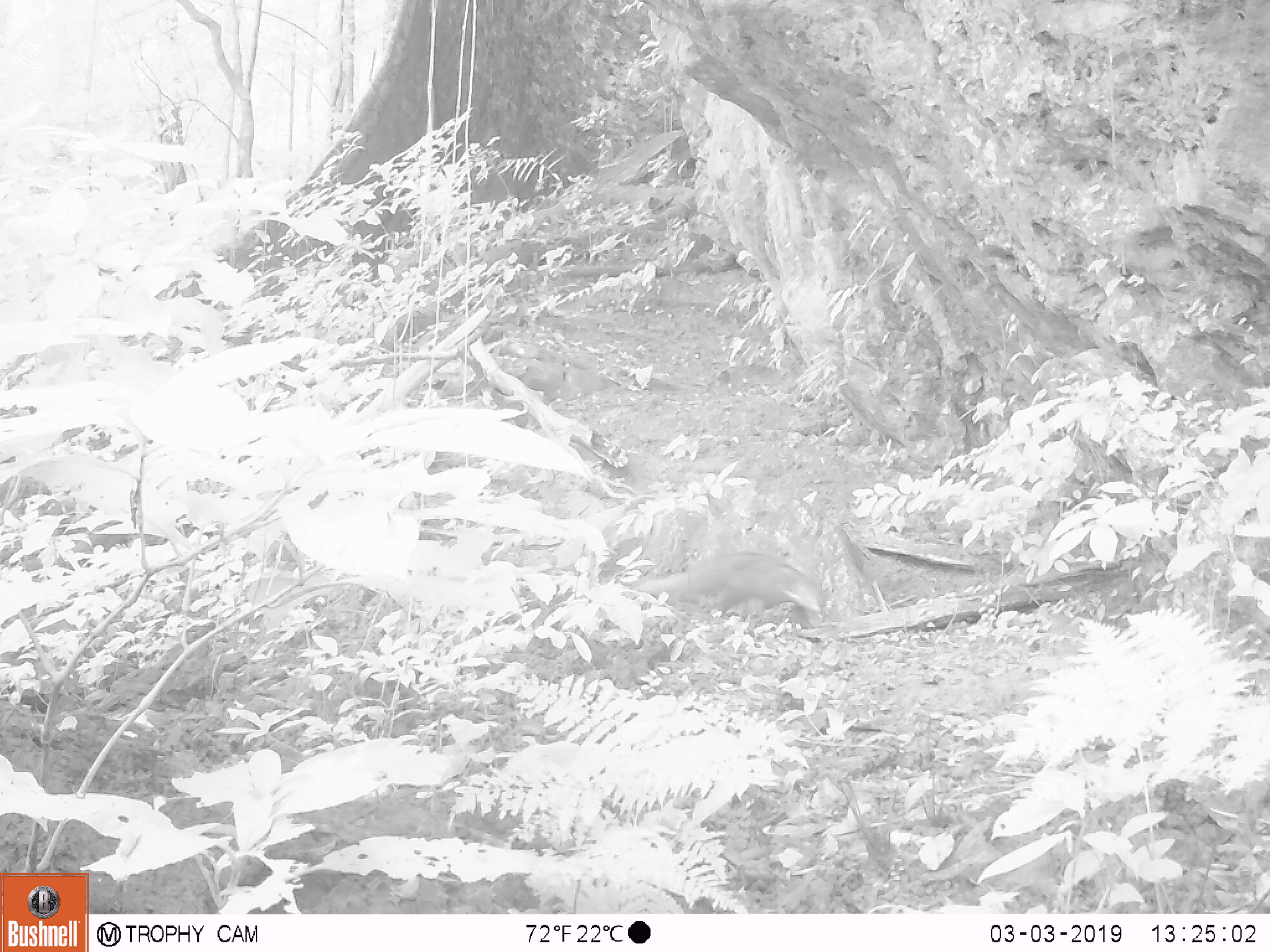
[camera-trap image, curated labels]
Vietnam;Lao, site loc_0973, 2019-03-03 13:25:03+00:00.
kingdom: Animalia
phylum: Chordata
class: Mammalia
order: Carnivora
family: Herpestidae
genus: Urva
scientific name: Urva urva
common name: crab-eating mongoose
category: crab eating mongoose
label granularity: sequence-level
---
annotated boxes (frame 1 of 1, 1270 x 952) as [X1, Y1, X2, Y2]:
crab eating mongoose: [634, 552, 820, 630]